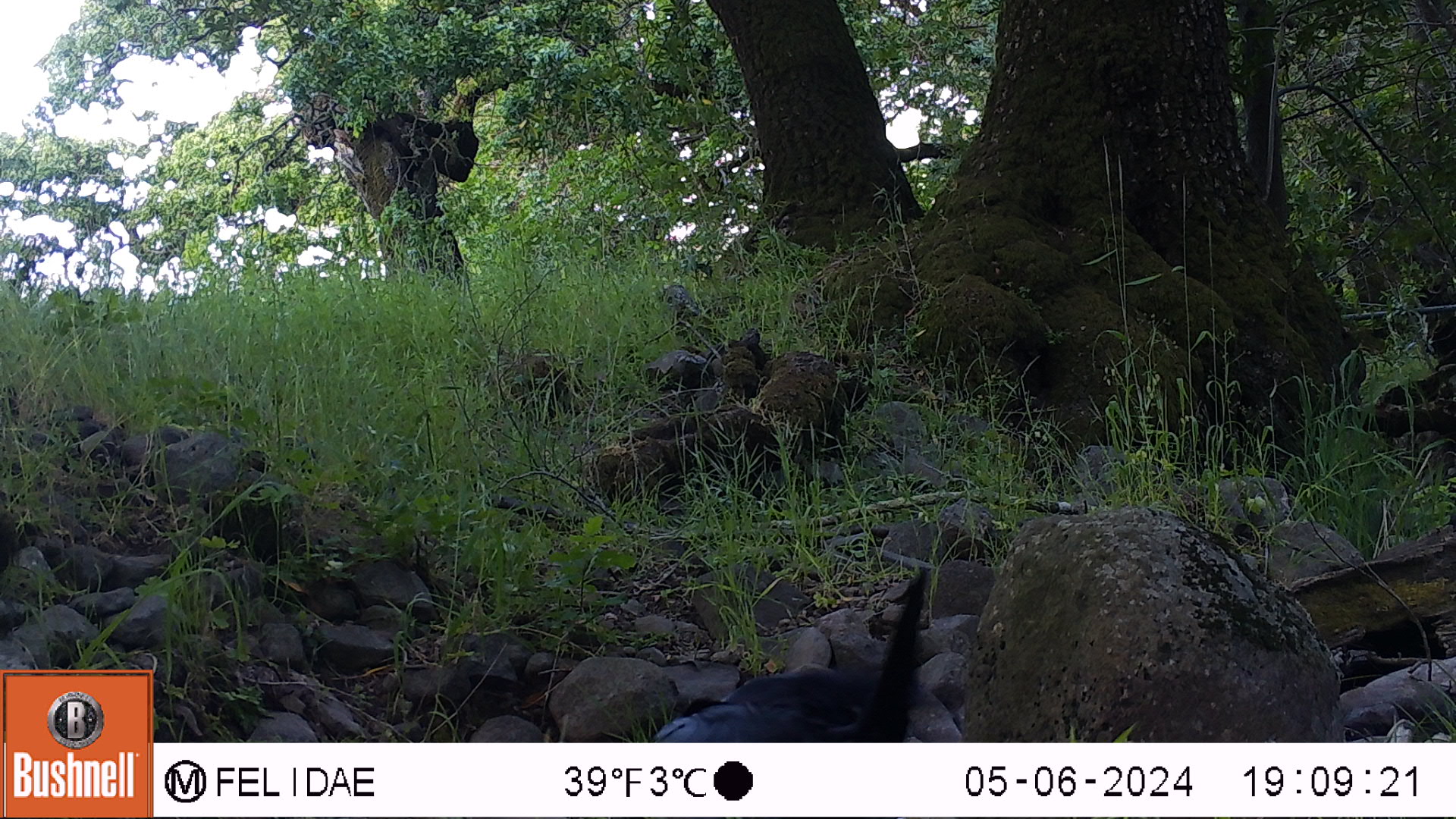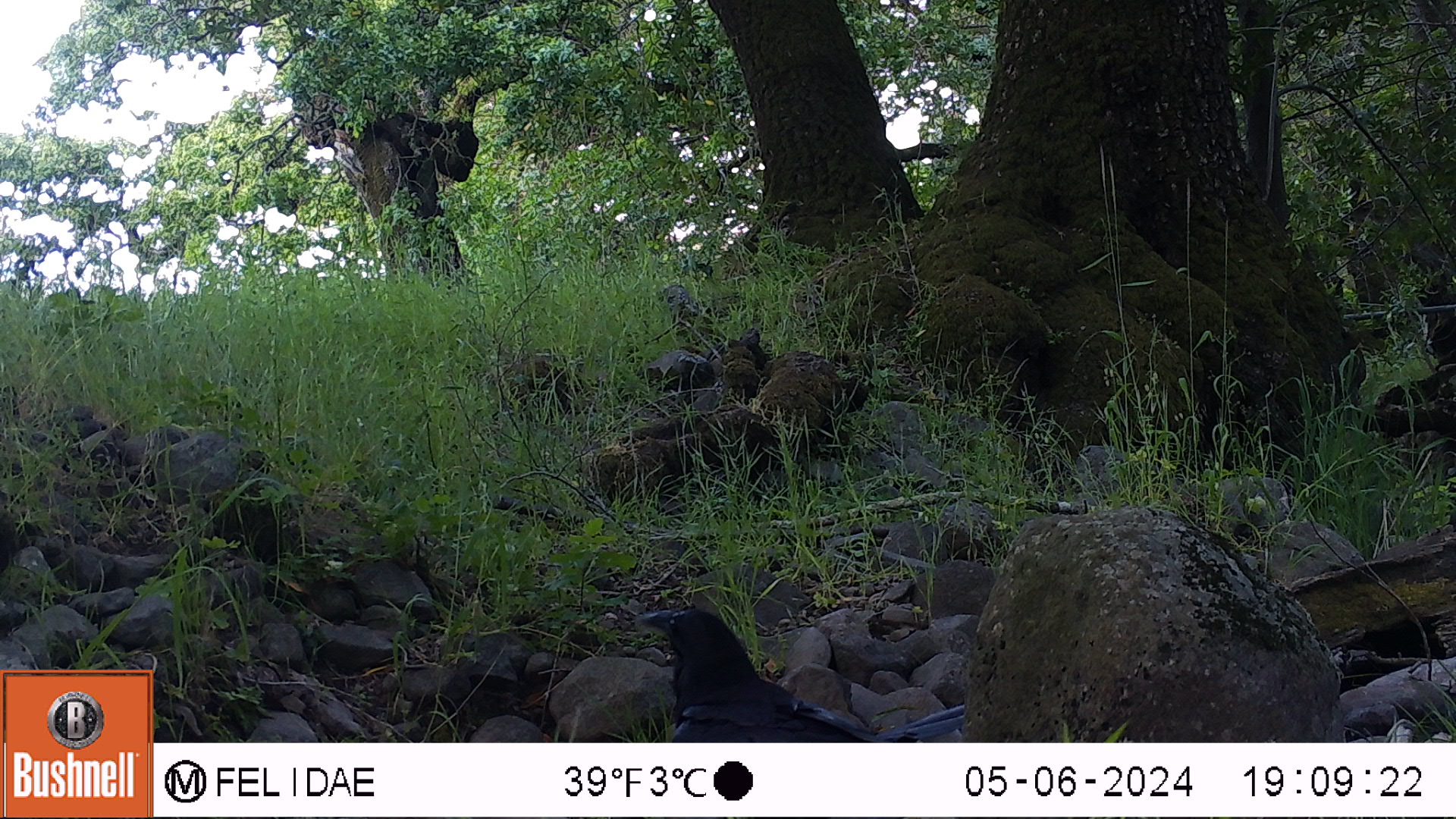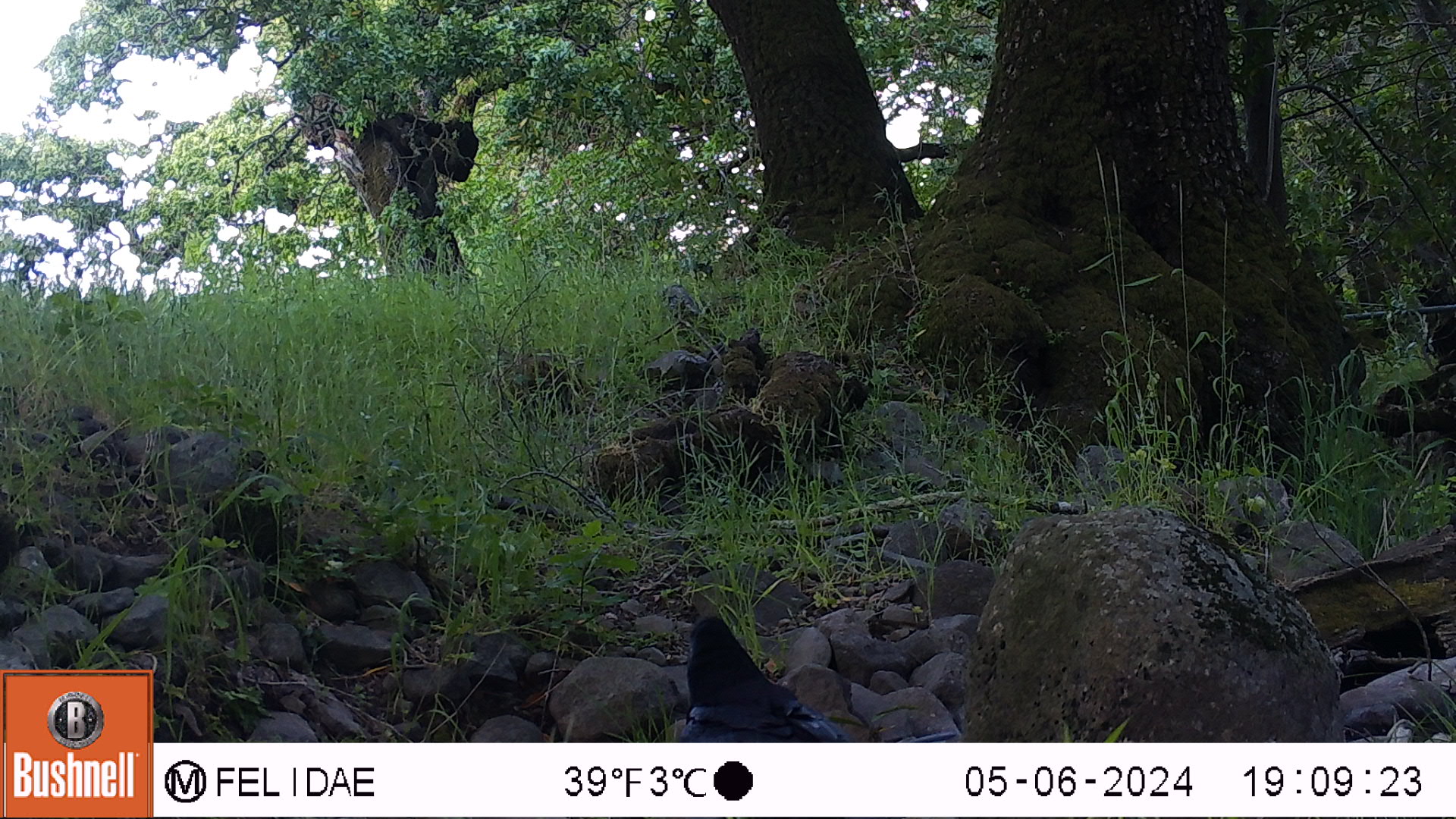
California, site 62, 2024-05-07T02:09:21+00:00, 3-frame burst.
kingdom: Animalia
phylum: Chordata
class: Aves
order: Passeriformes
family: Corvidae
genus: Corvus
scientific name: Corvus brachyrhynchos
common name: american crow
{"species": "american crow (Corvus brachyrhynchos)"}